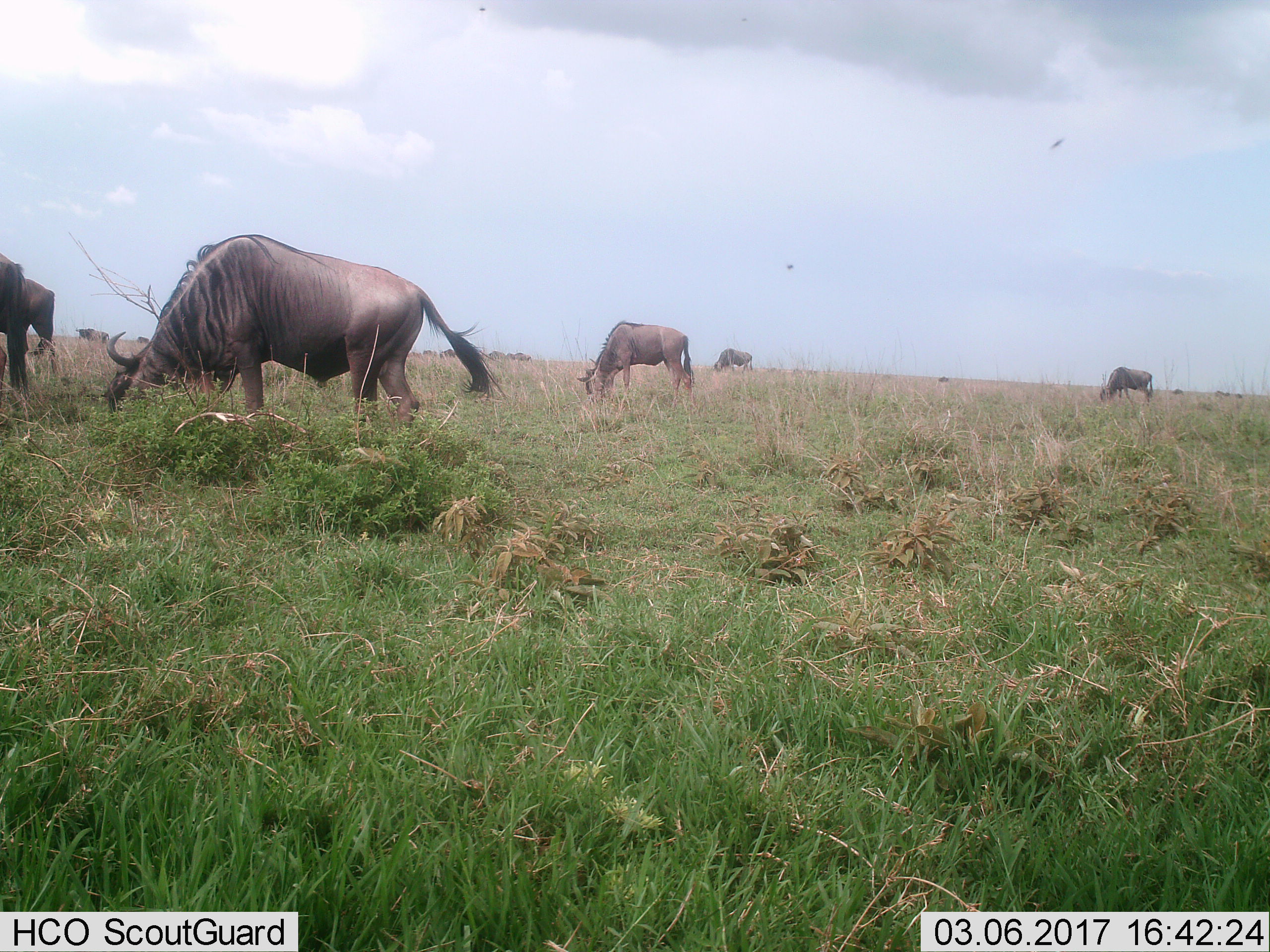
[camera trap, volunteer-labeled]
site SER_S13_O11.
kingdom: Animalia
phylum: Chordata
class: Mammalia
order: Artiodactyla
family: Bovidae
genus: Connochaetes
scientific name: Connochaetes taurinus taurinus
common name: blue wildebeest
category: wildebeestblue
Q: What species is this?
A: Wildebeestblue (blue wildebeest) (Connochaetes taurinus taurinus).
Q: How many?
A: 6.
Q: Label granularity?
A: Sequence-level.